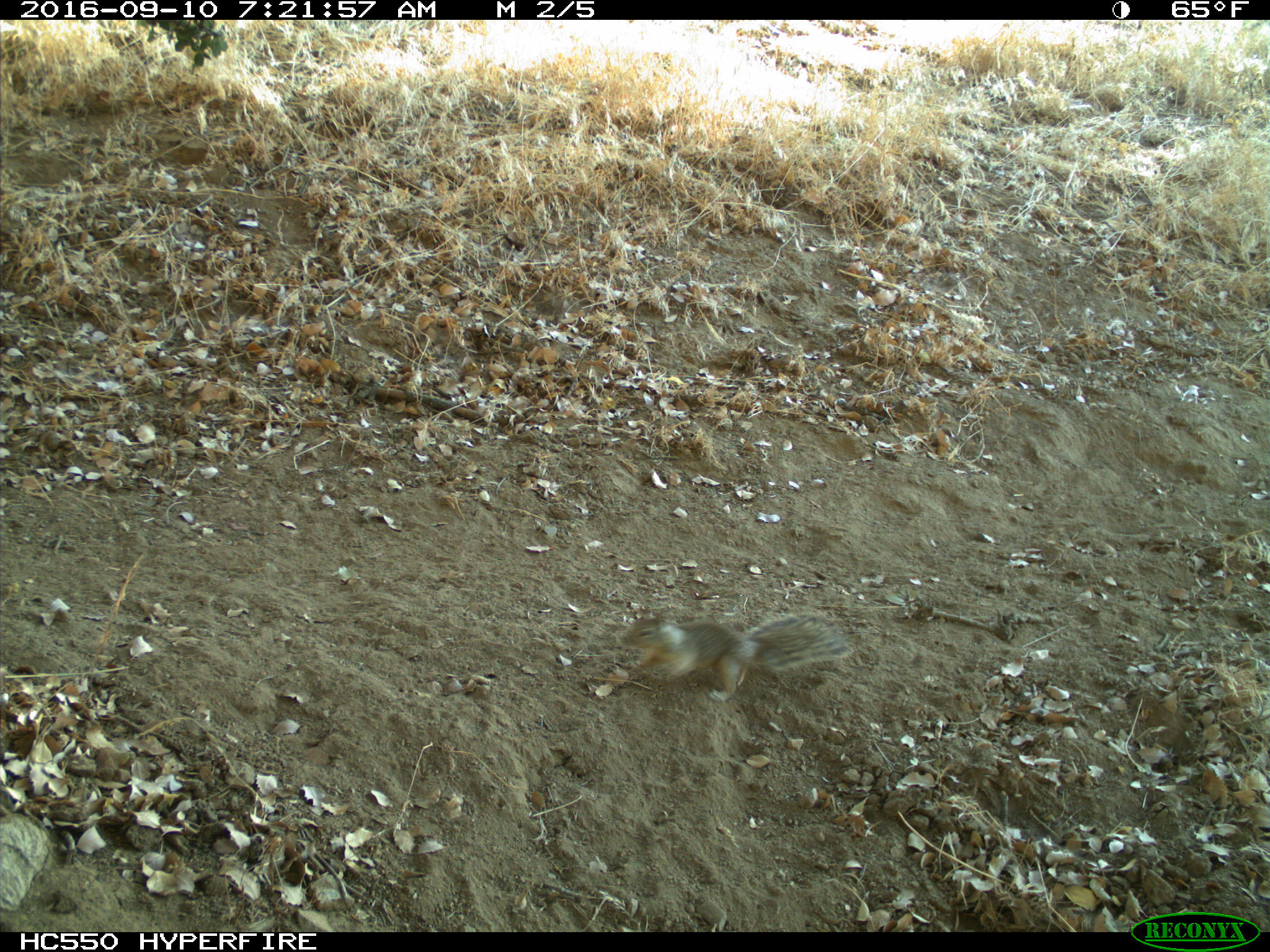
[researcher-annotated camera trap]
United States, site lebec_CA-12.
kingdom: Animalia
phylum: Chordata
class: Mammalia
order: Rodentia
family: Sciuridae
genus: Otospermophilus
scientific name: Otospermophilus beecheyi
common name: california ground squirrel